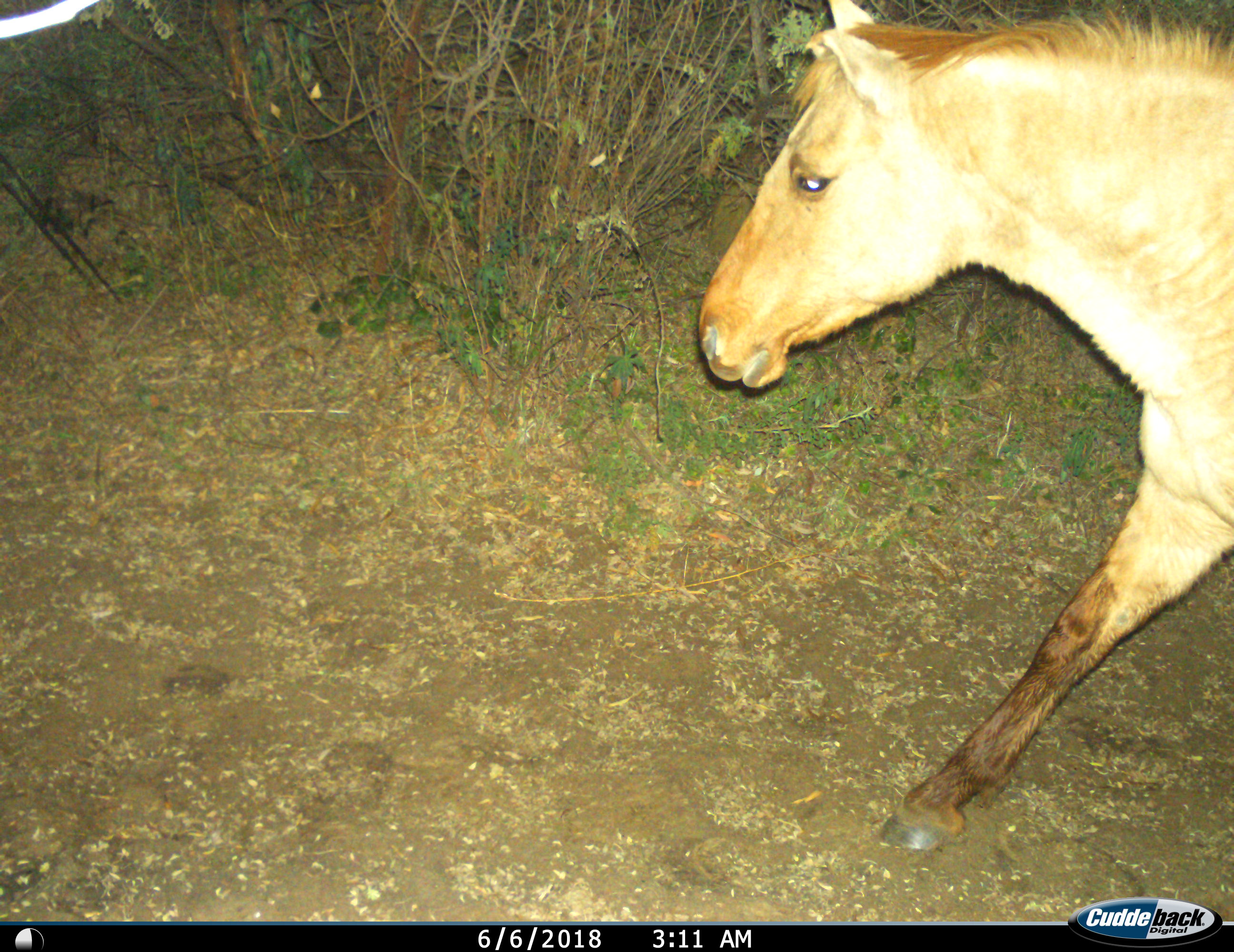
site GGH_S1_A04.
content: unidentified animal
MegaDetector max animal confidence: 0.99